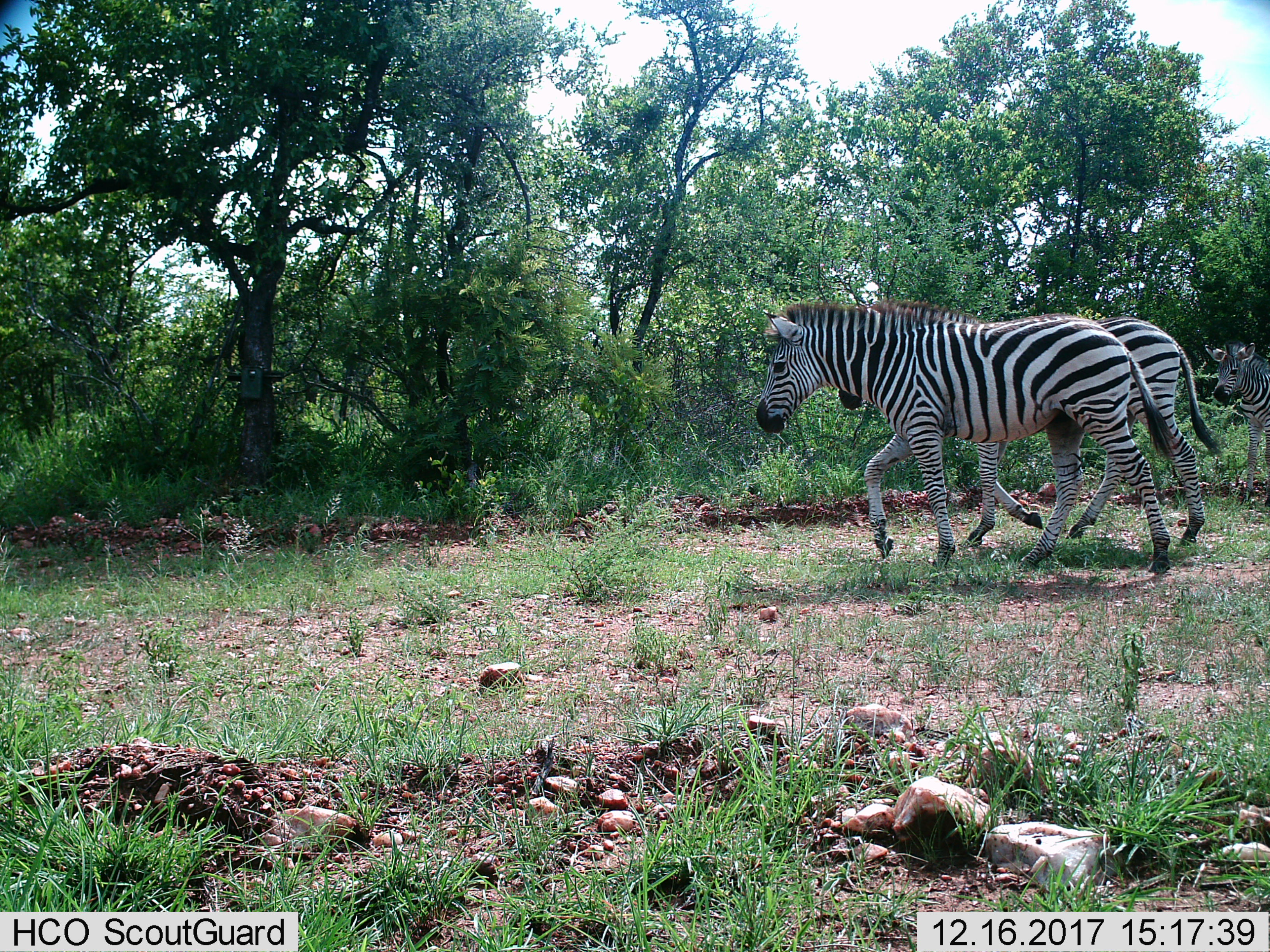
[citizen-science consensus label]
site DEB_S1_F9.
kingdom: Animalia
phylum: Chordata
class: Mammalia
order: Perissodactyla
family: Equidae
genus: Equus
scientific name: Equus quagga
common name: plains zebra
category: zebraplains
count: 3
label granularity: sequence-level